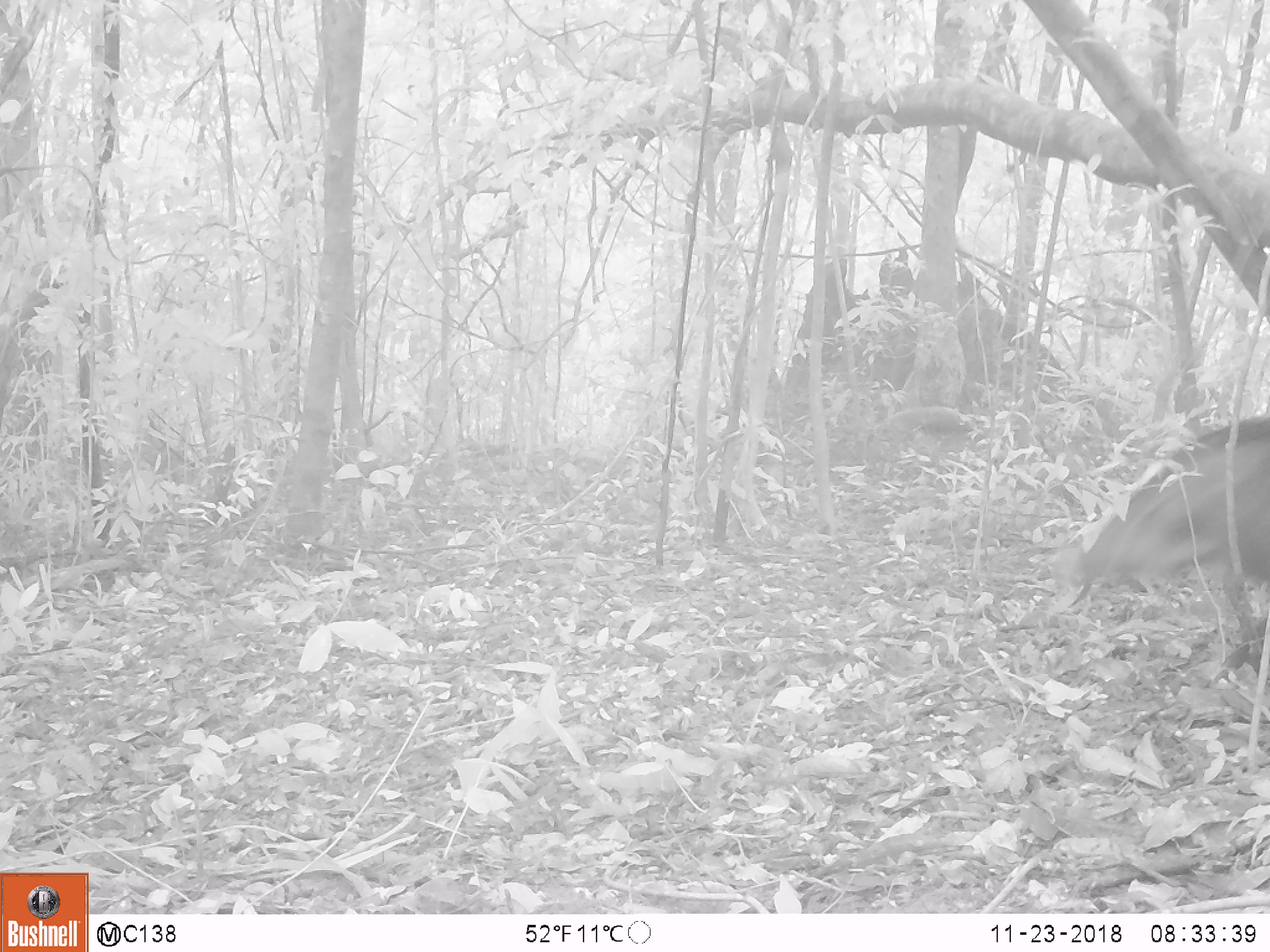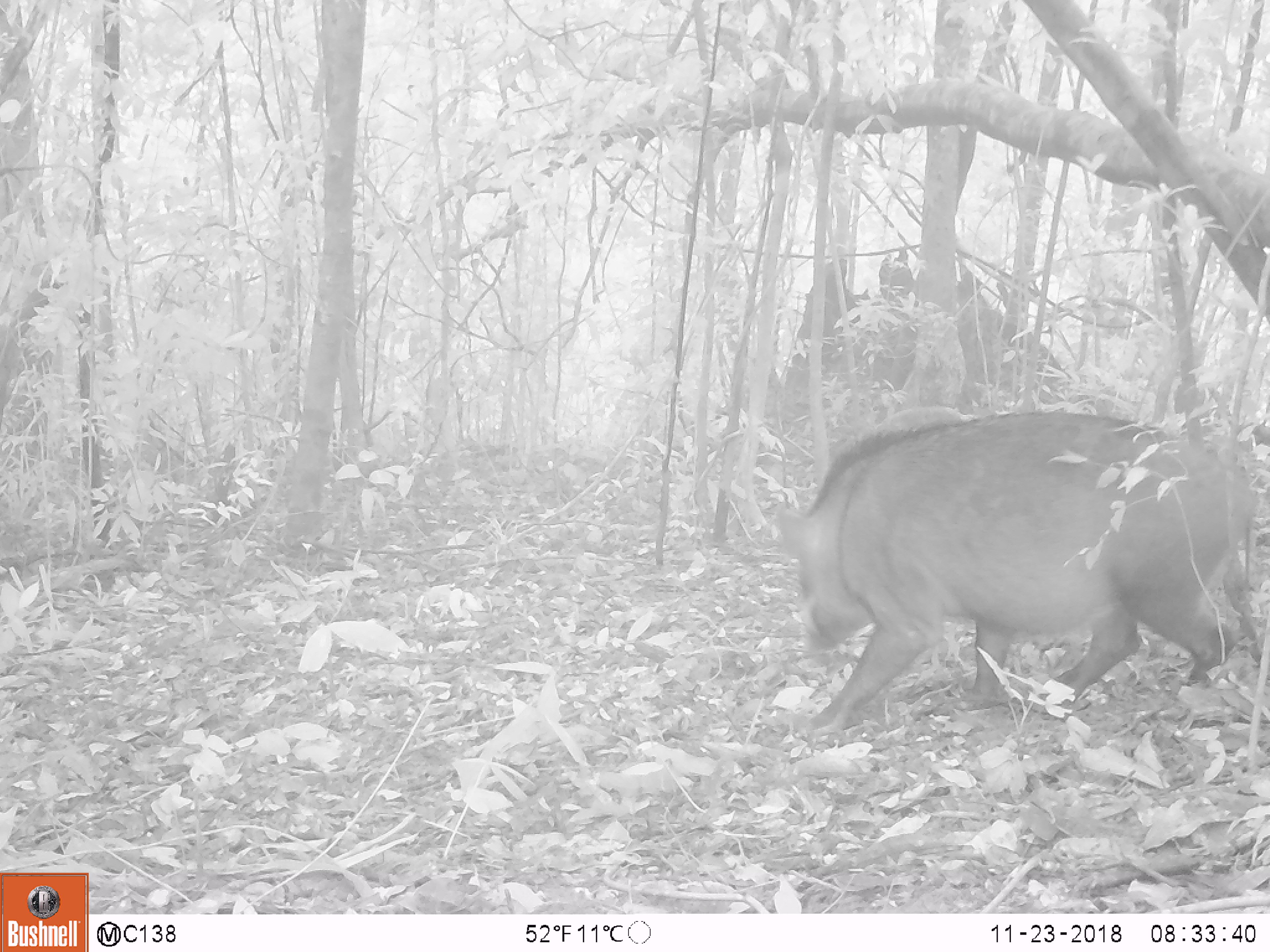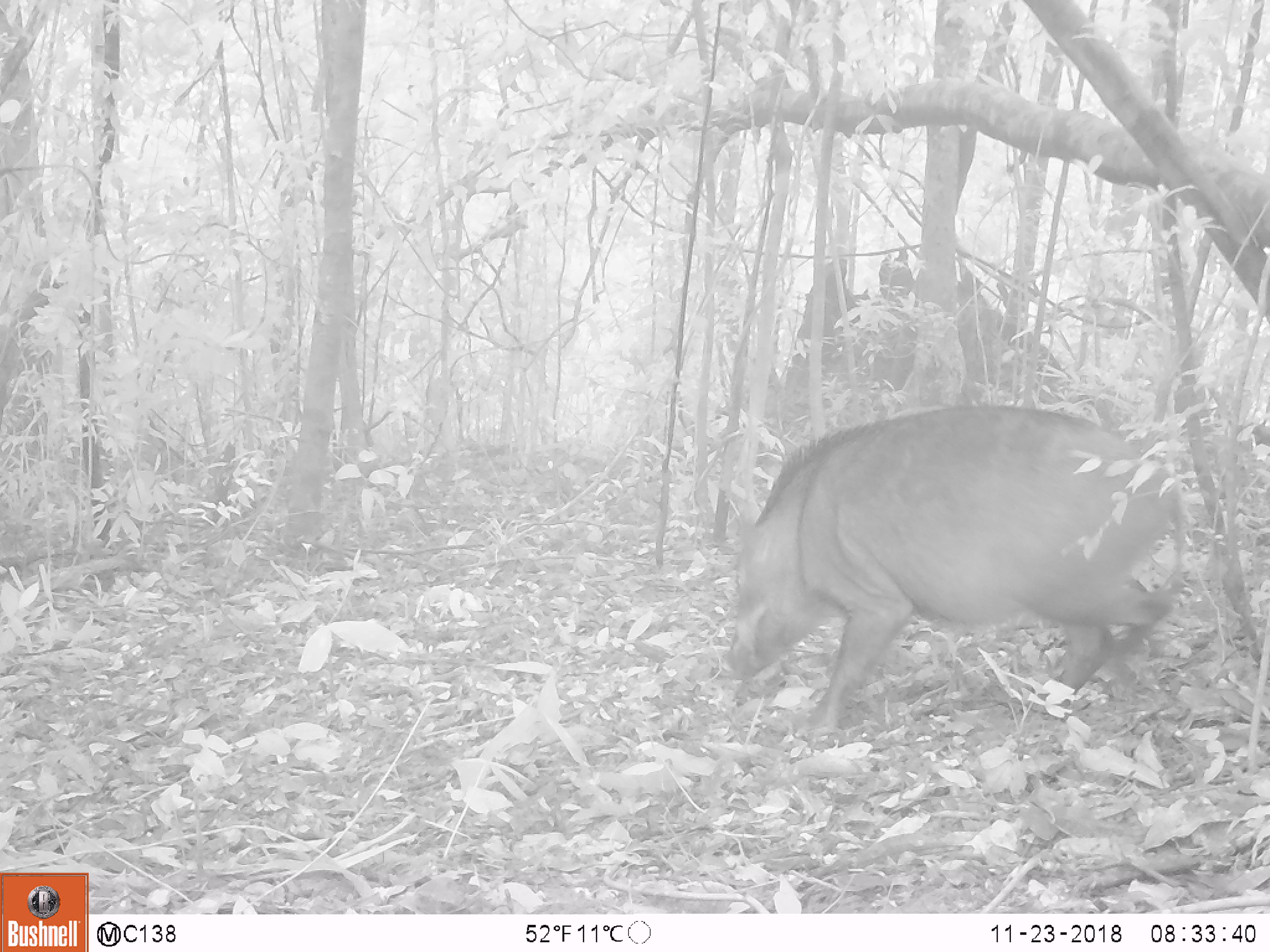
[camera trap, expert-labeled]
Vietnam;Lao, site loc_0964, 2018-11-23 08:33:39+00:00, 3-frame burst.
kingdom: Animalia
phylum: Chordata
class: Mammalia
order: Artiodactyla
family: Suidae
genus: Sus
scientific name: Sus scrofa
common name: eurasian wild pig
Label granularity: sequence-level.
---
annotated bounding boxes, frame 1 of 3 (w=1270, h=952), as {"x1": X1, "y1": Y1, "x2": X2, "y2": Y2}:
eurasian wild pig: {"x1": 1047, "y1": 418, "x2": 1270, "y2": 674}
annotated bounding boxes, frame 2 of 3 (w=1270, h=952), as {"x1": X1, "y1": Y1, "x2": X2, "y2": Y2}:
eurasian wild pig: {"x1": 758, "y1": 412, "x2": 1254, "y2": 727}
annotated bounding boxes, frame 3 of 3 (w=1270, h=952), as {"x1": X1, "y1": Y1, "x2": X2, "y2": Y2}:
eurasian wild pig: {"x1": 717, "y1": 405, "x2": 1187, "y2": 732}